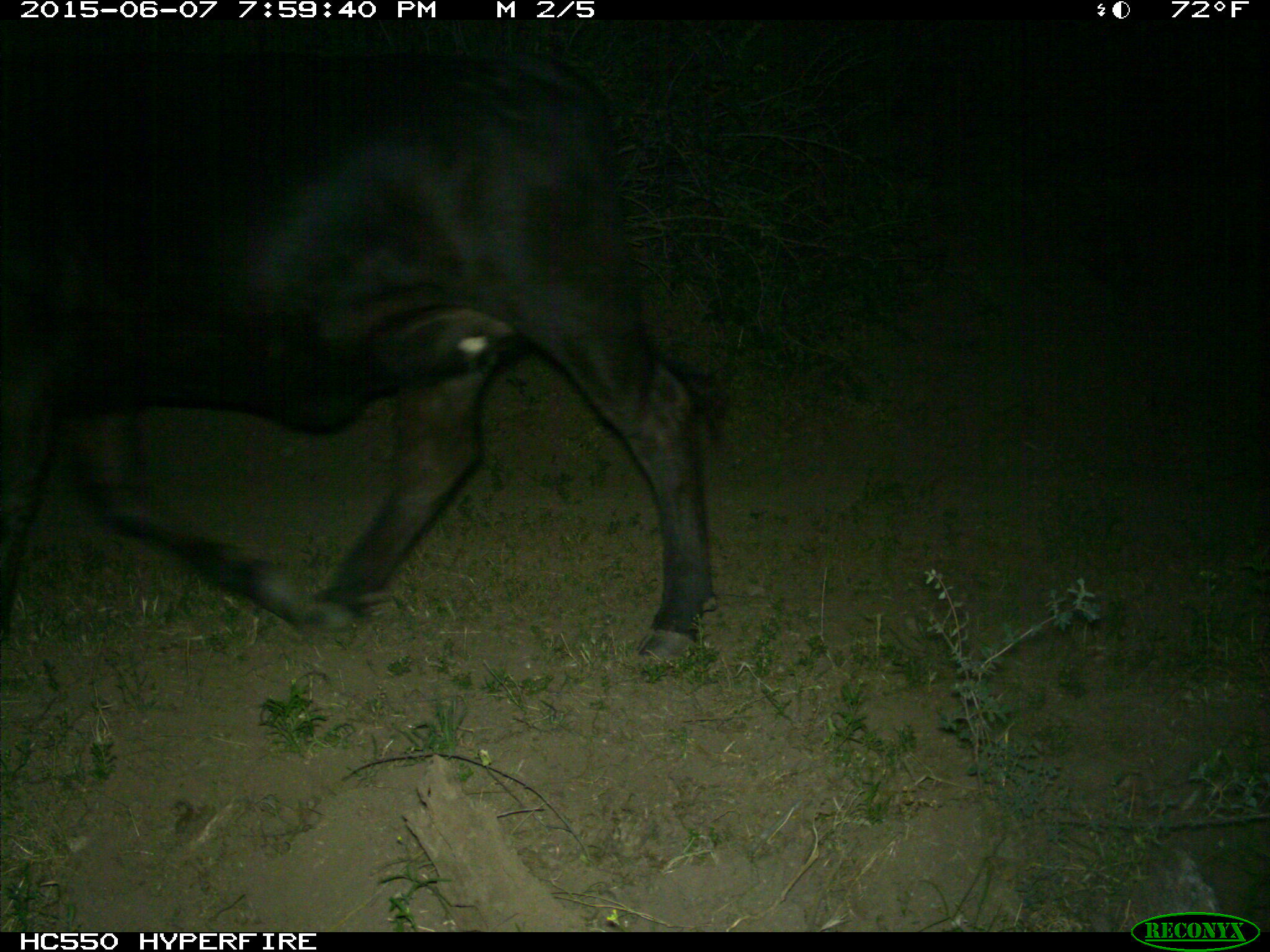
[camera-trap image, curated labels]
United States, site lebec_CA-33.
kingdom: Animalia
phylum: Chordata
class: Mammalia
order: Artiodactyla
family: Bovidae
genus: Bos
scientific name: Bos taurus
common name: domestic cow